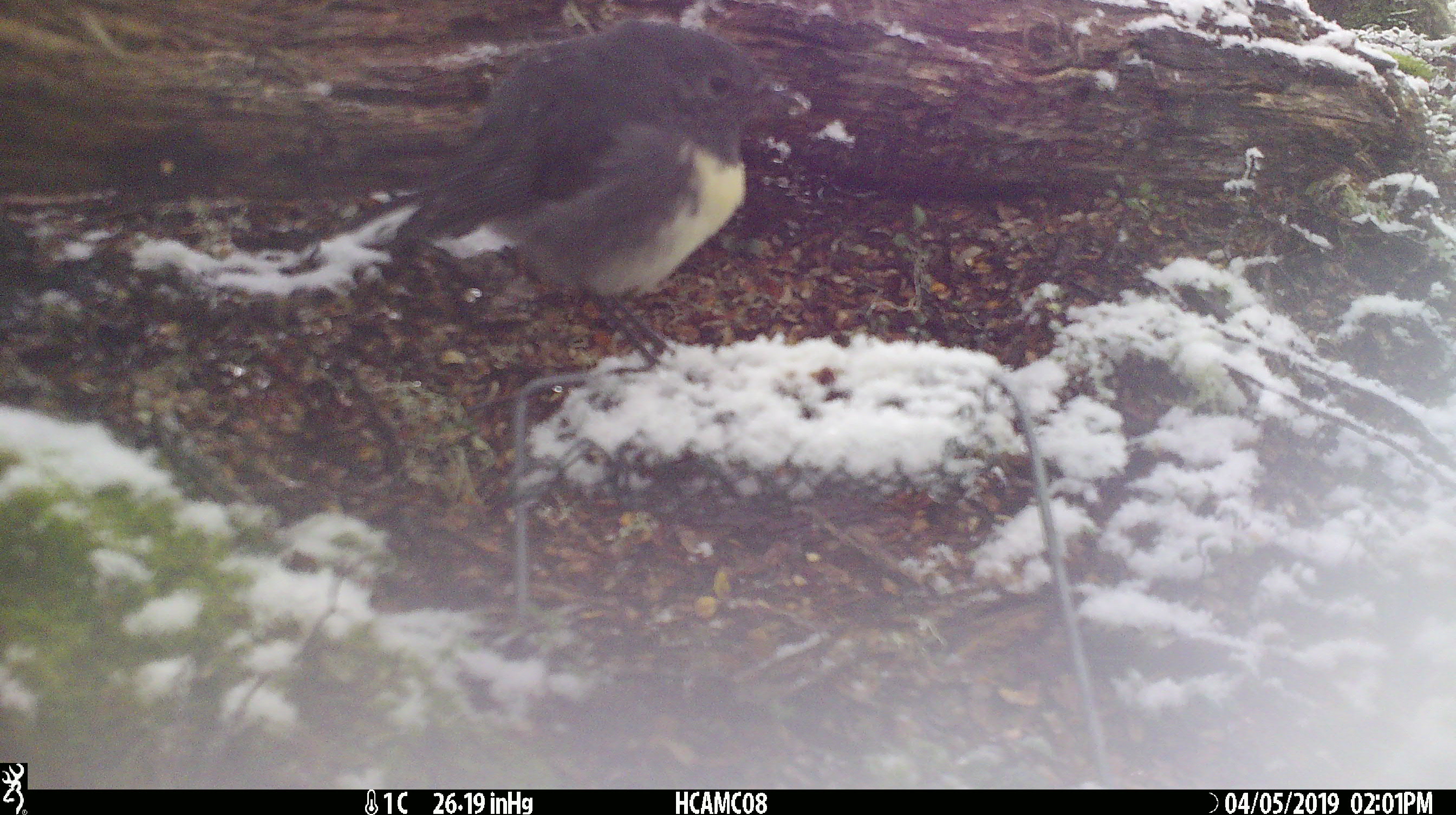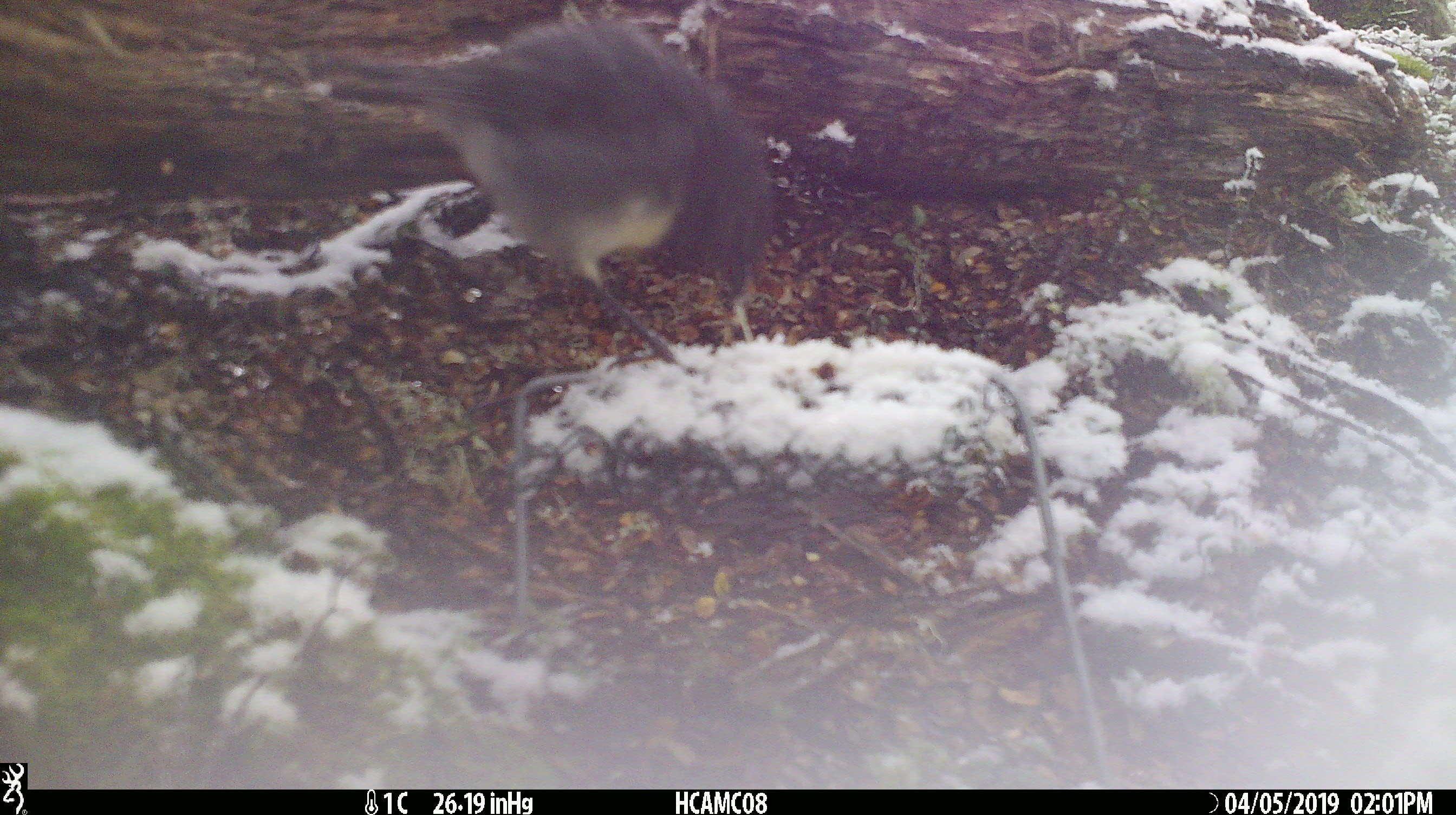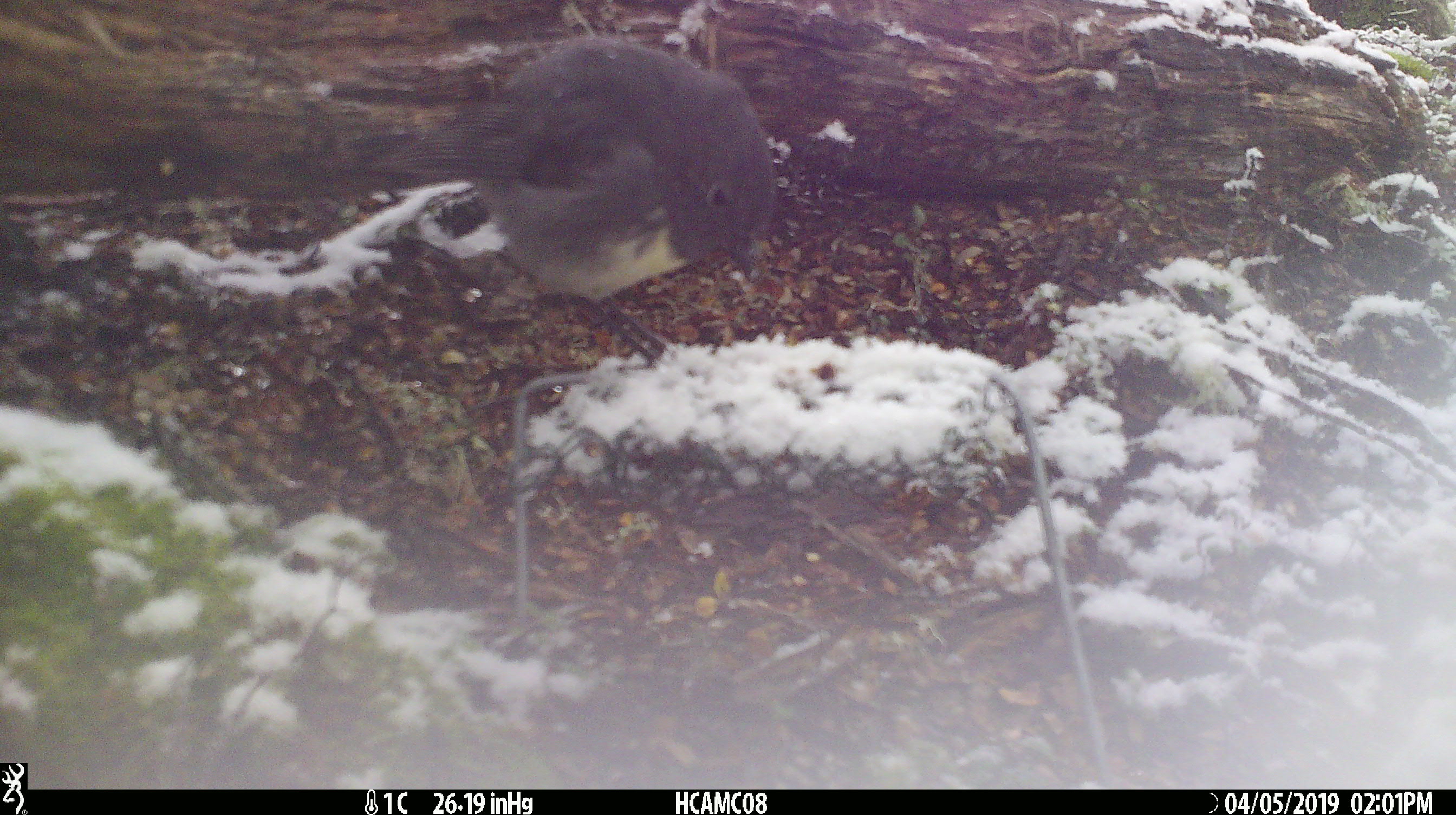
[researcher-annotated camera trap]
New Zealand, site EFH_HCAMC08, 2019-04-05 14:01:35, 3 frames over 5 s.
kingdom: Animalia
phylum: Chordata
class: Aves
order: Passeriformes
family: Petroicidae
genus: Petroica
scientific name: Petroica australis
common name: new zealand robin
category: robin